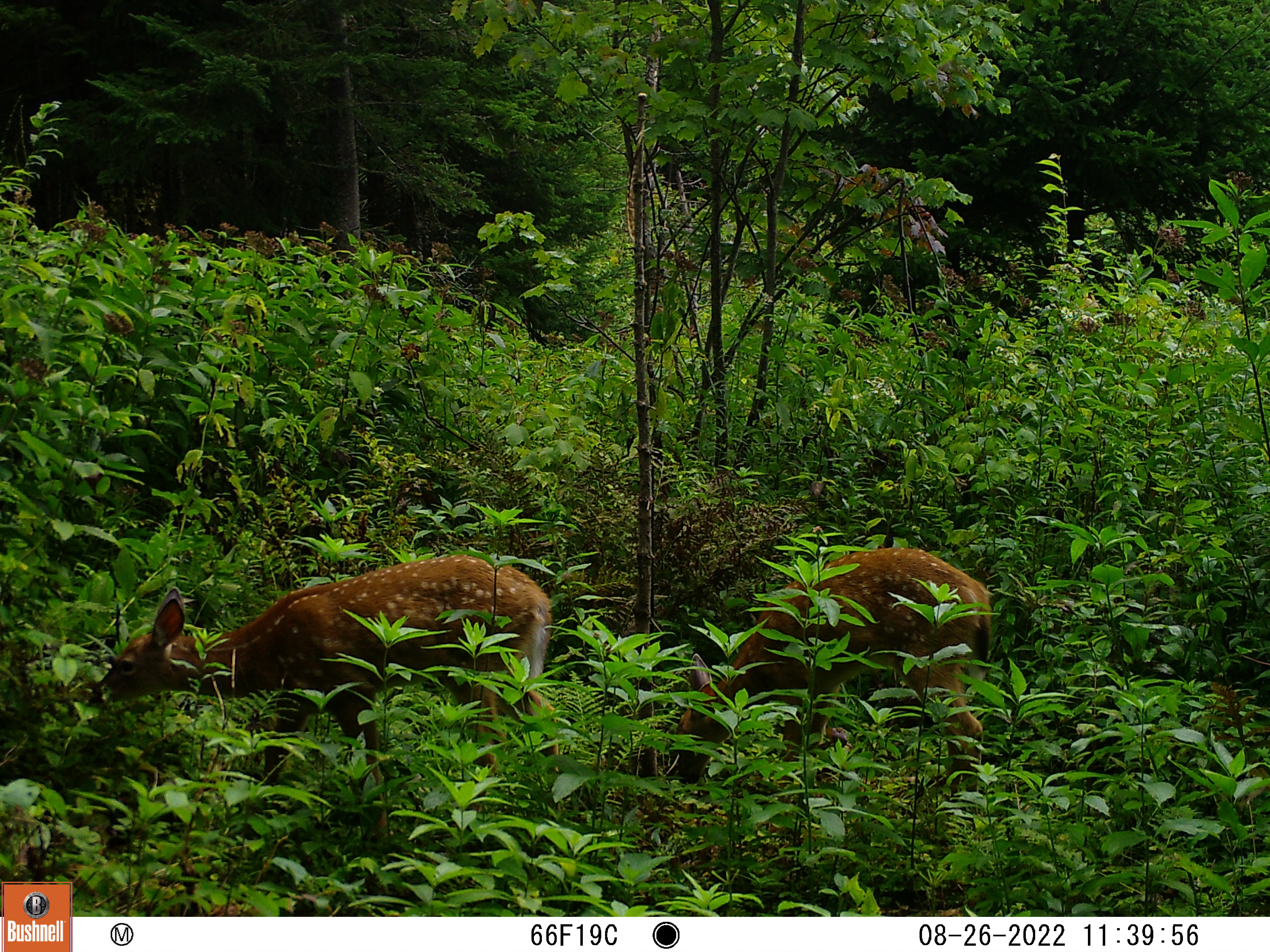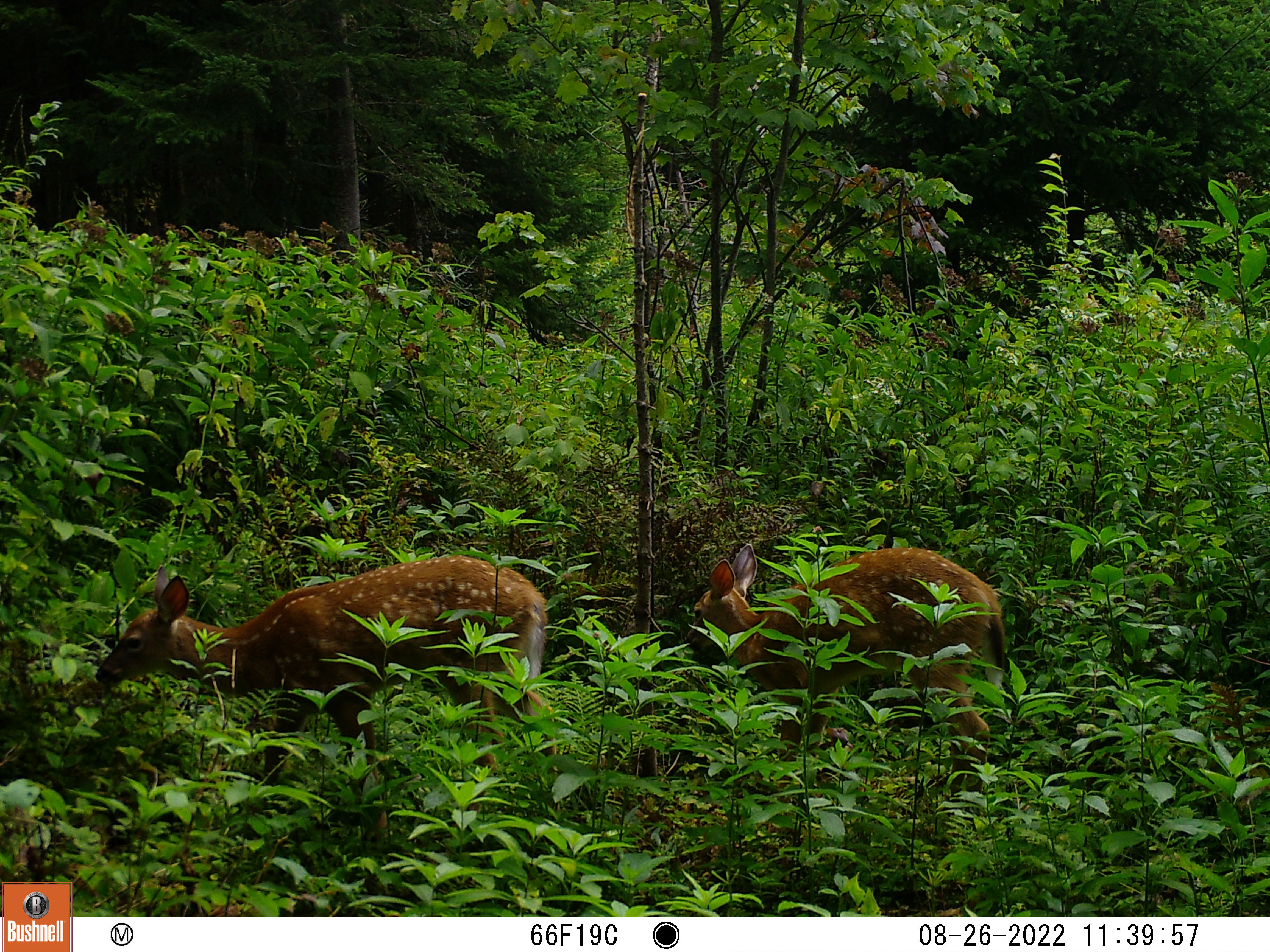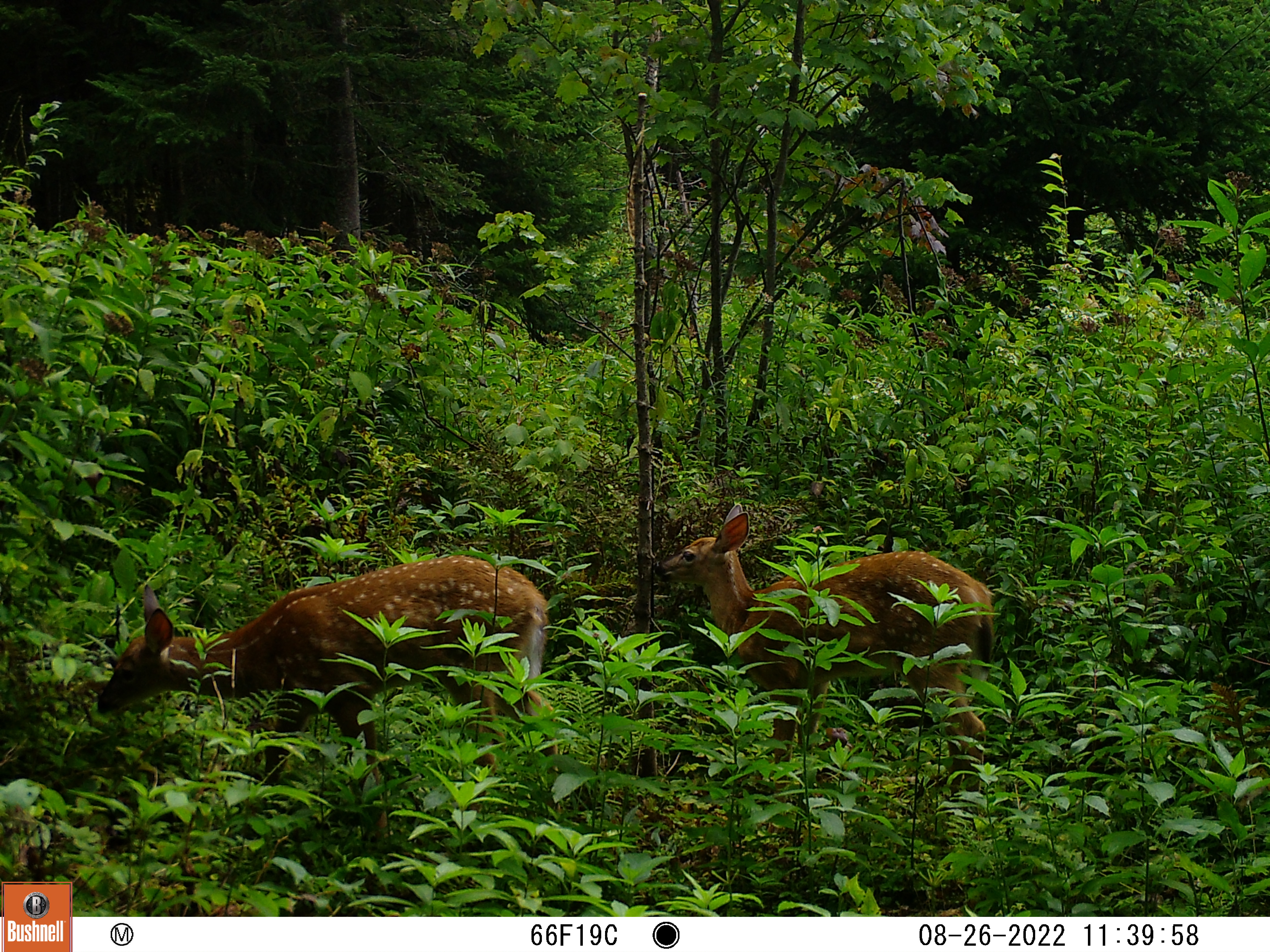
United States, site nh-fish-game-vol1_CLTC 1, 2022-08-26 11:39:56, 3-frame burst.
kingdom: Animalia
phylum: Chordata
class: Mammalia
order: Artiodactyla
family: Cervidae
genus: Odocoileus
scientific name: Odocoileus virginianus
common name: white-tailed deer